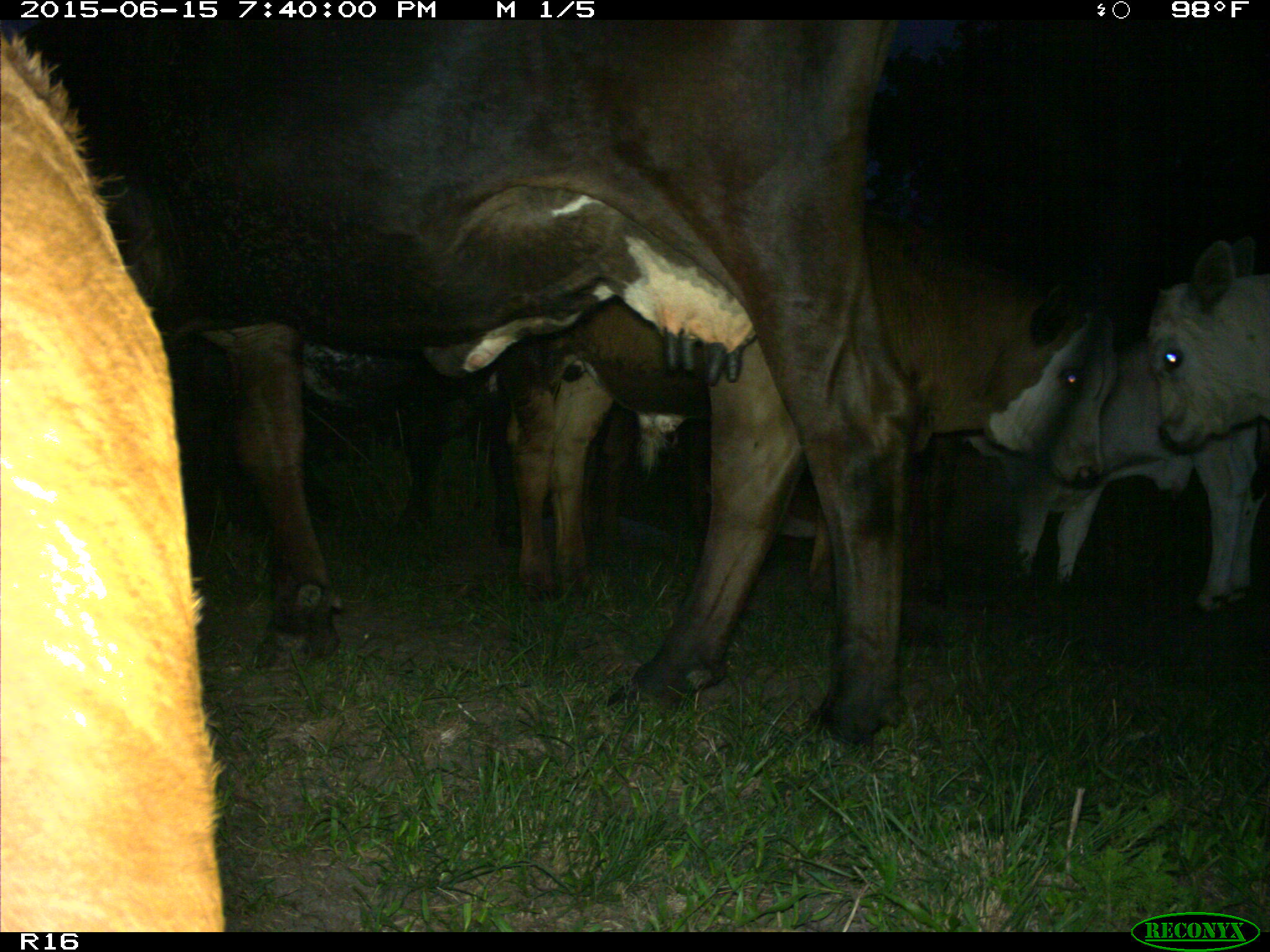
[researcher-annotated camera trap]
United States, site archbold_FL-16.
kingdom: Animalia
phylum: Chordata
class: Mammalia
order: Artiodactyla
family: Bovidae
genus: Bos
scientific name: Bos taurus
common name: domestic cow